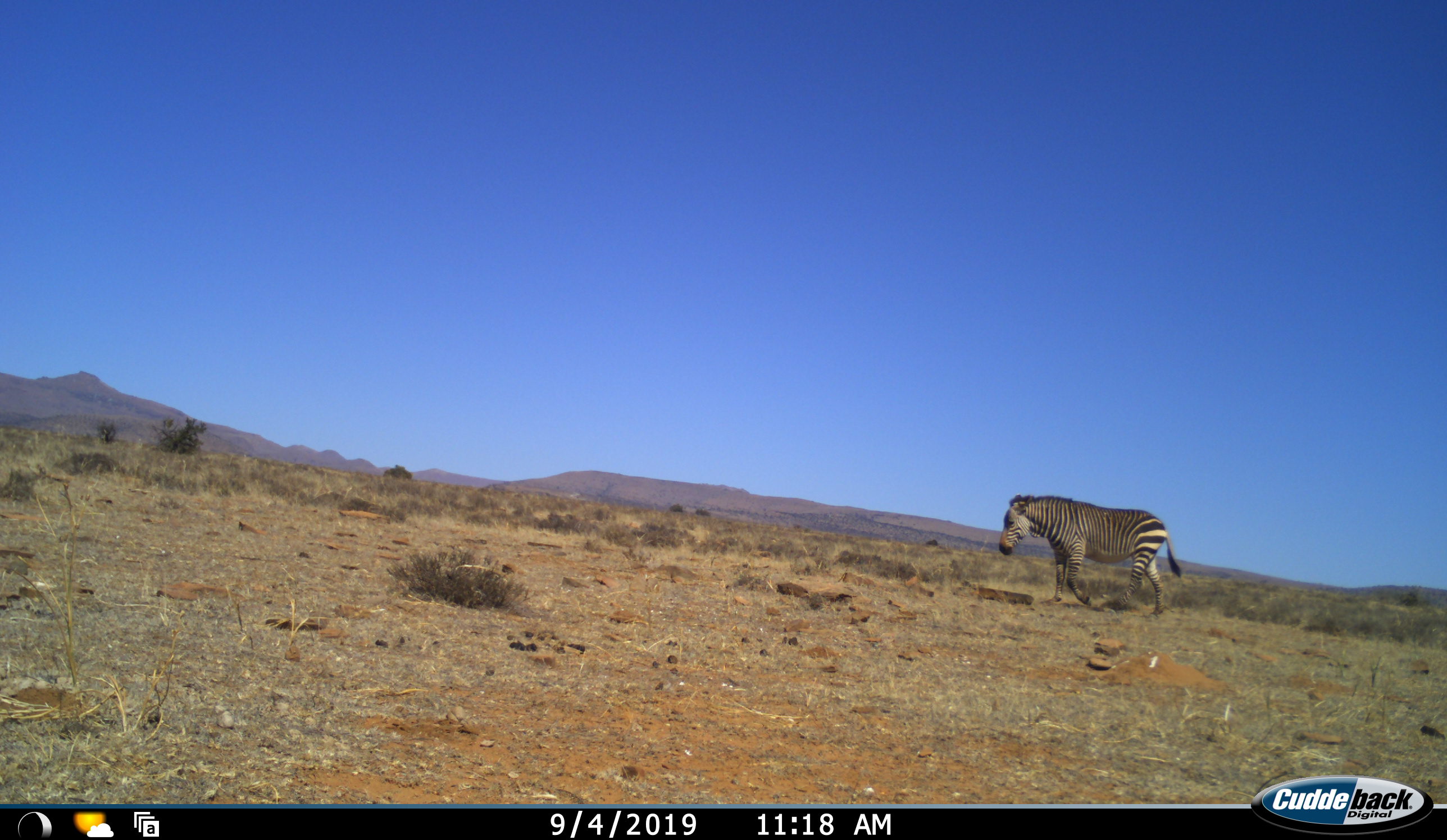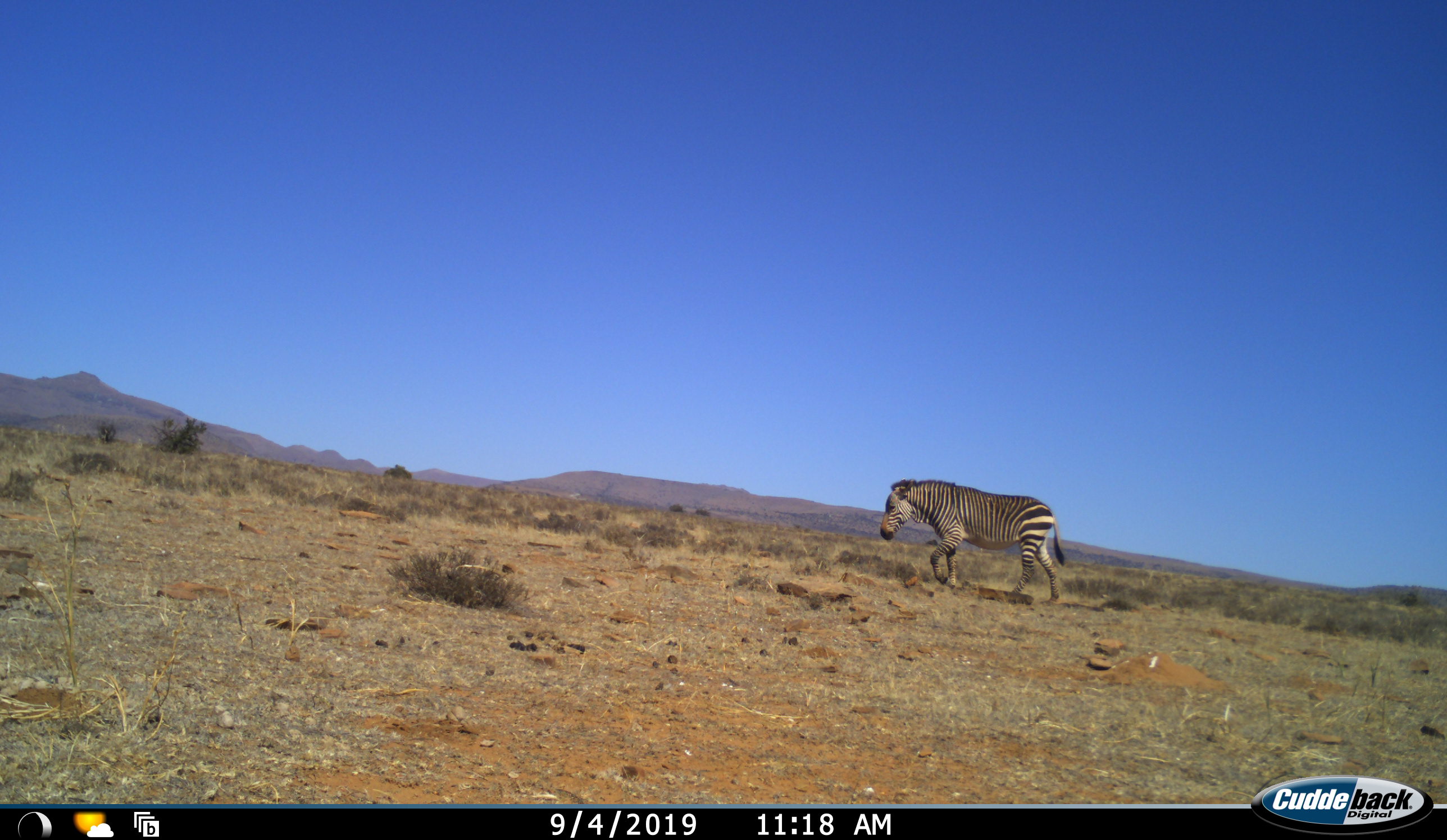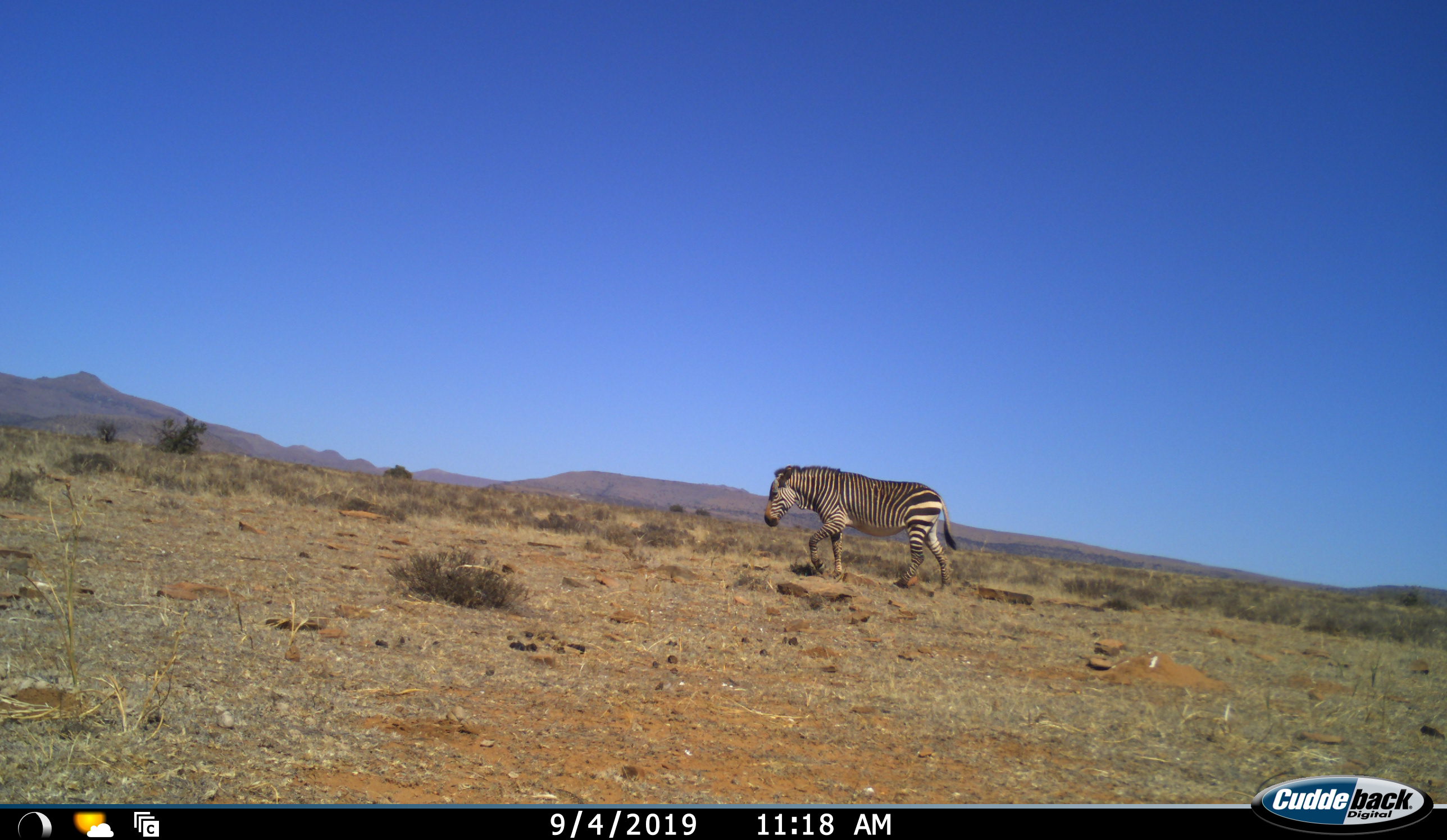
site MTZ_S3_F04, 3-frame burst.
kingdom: Animalia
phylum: Chordata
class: Mammalia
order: Perissodactyla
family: Equidae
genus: Equus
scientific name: Equus zebra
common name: mountain zebra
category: zebramountain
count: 1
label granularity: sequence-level